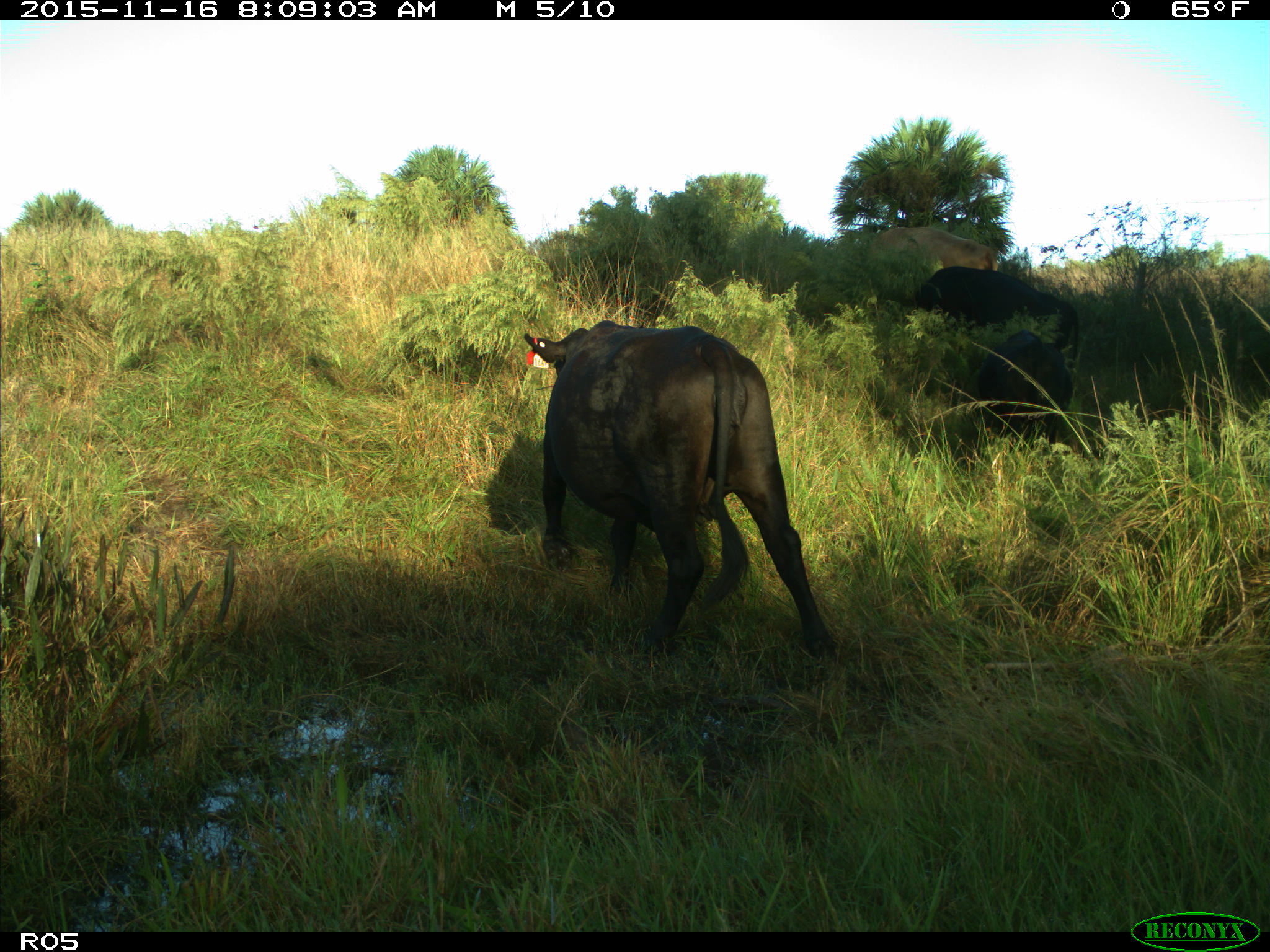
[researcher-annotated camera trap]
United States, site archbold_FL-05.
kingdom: Animalia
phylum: Chordata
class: Mammalia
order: Artiodactyla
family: Bovidae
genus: Bos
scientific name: Bos taurus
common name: domestic cow